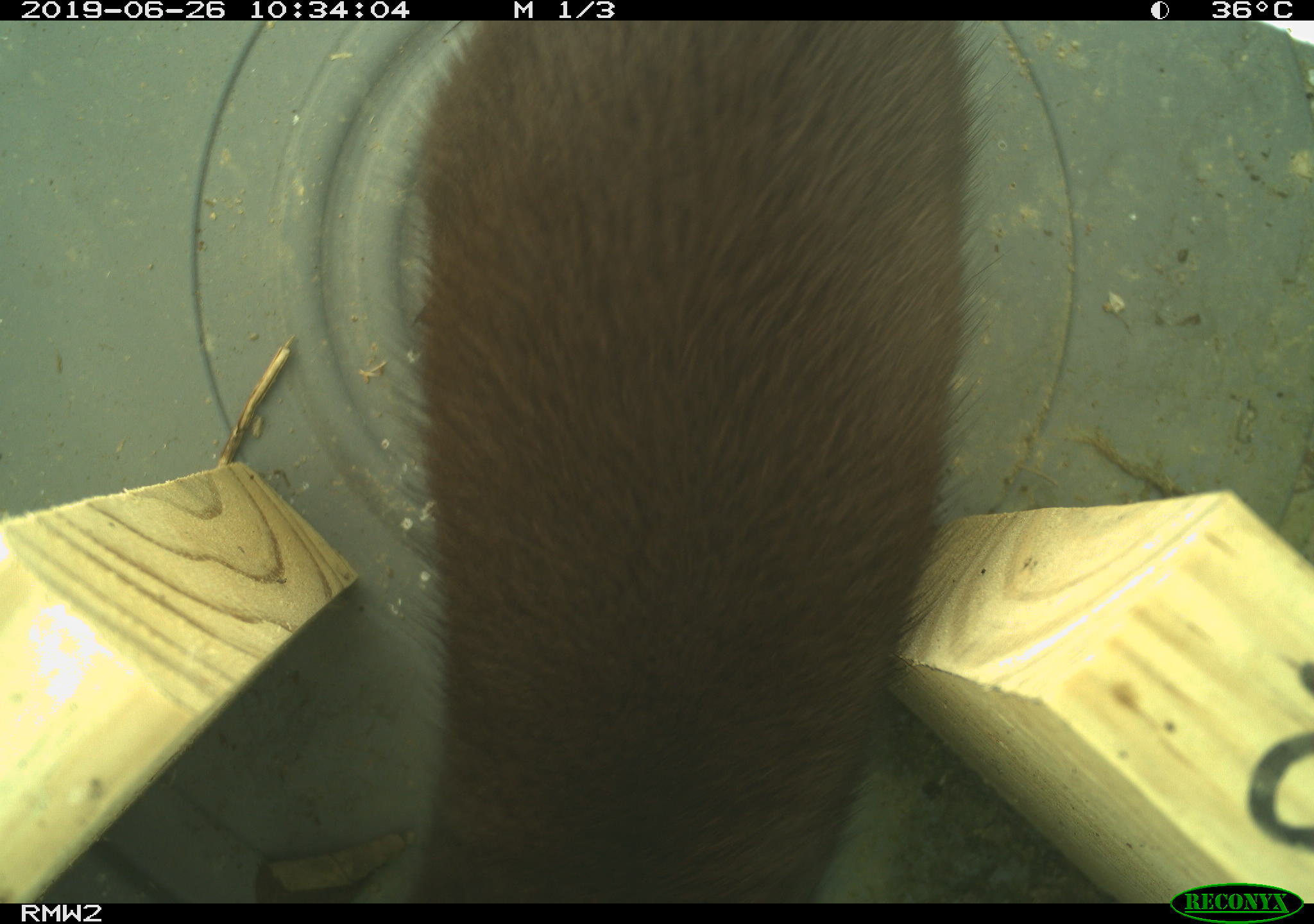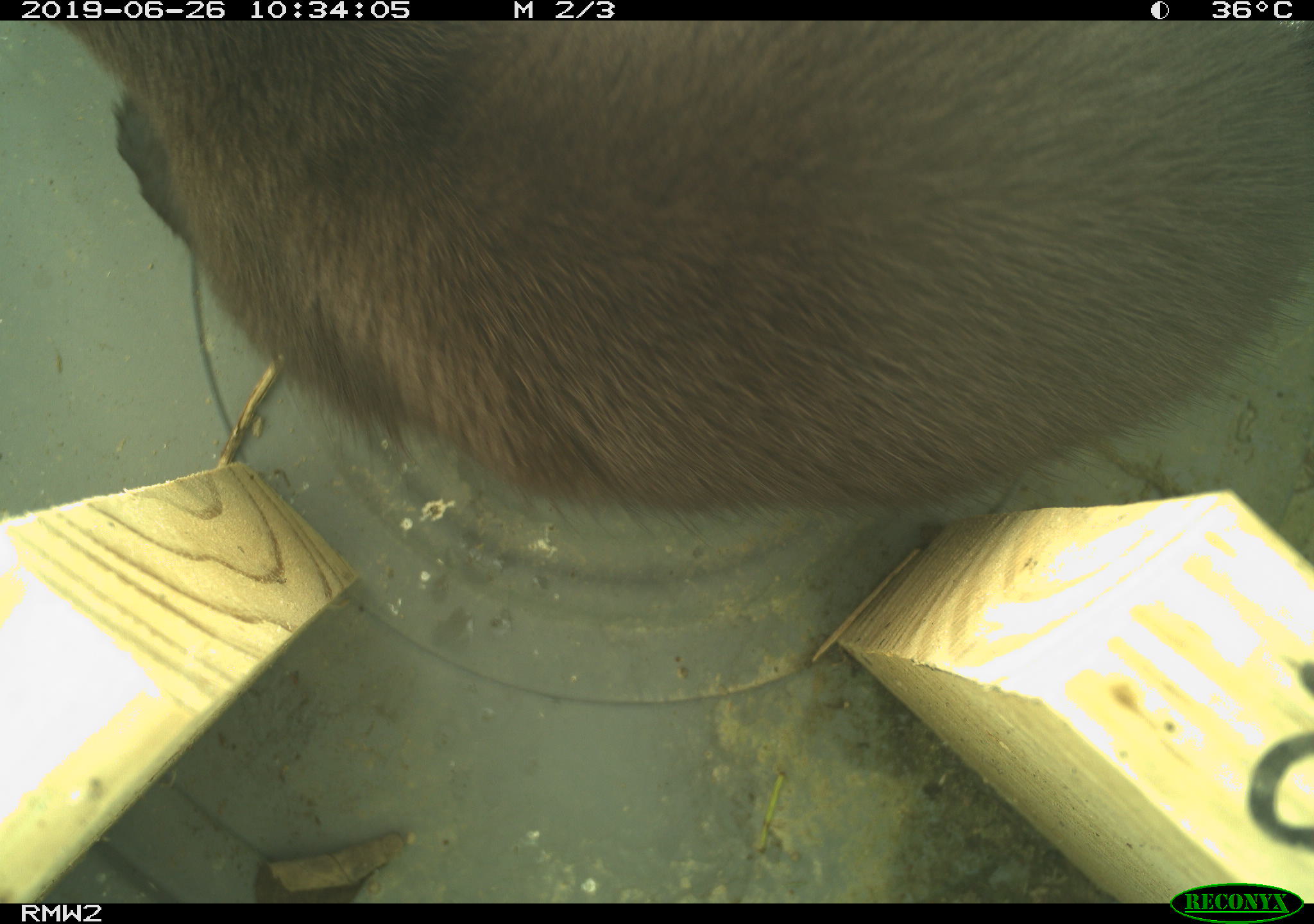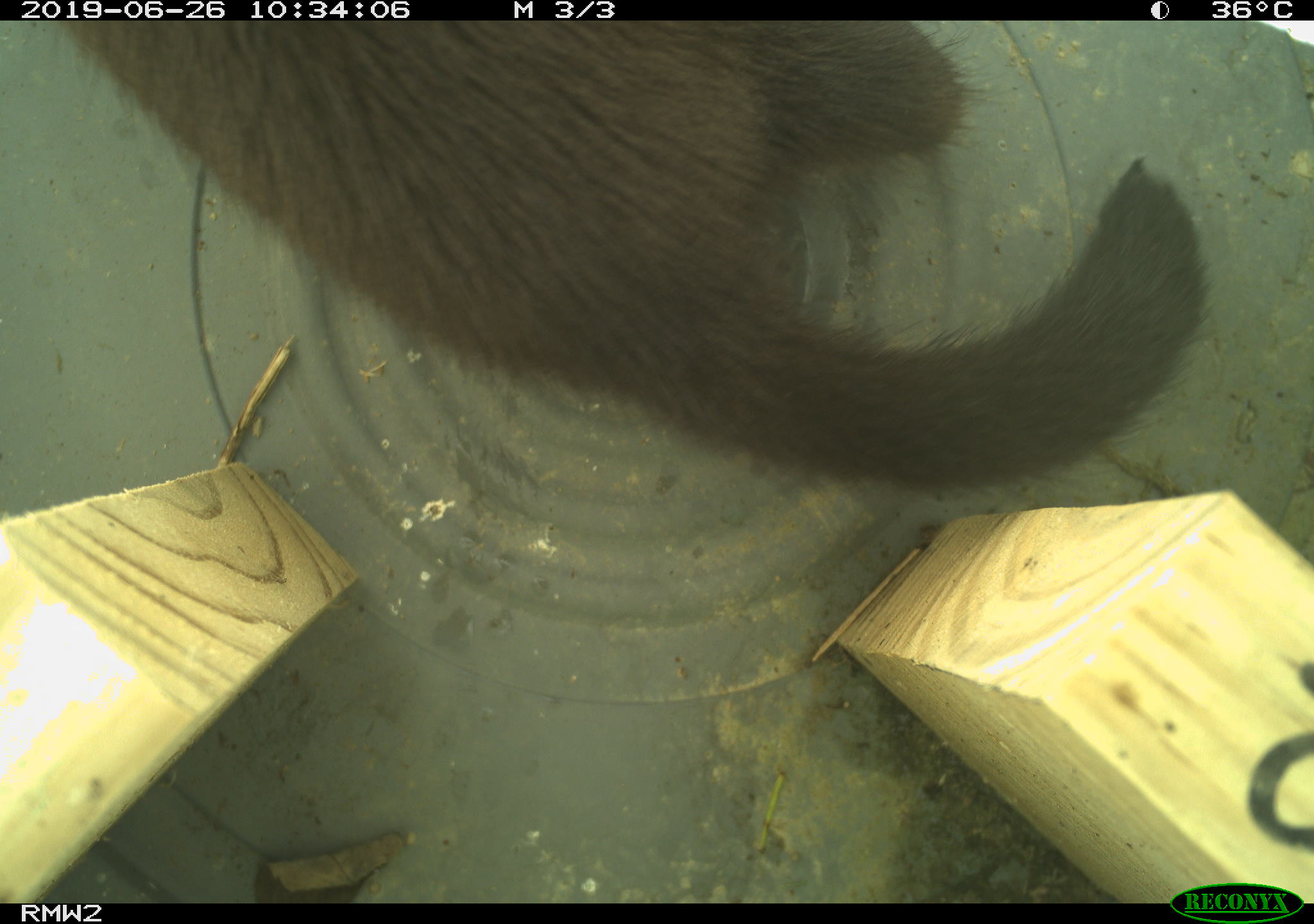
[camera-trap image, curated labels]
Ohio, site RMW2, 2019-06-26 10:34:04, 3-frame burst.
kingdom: Animalia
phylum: Chordata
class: Mammalia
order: Carnivora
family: Mustelidae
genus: Neogale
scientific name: Neogale vison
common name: american mink